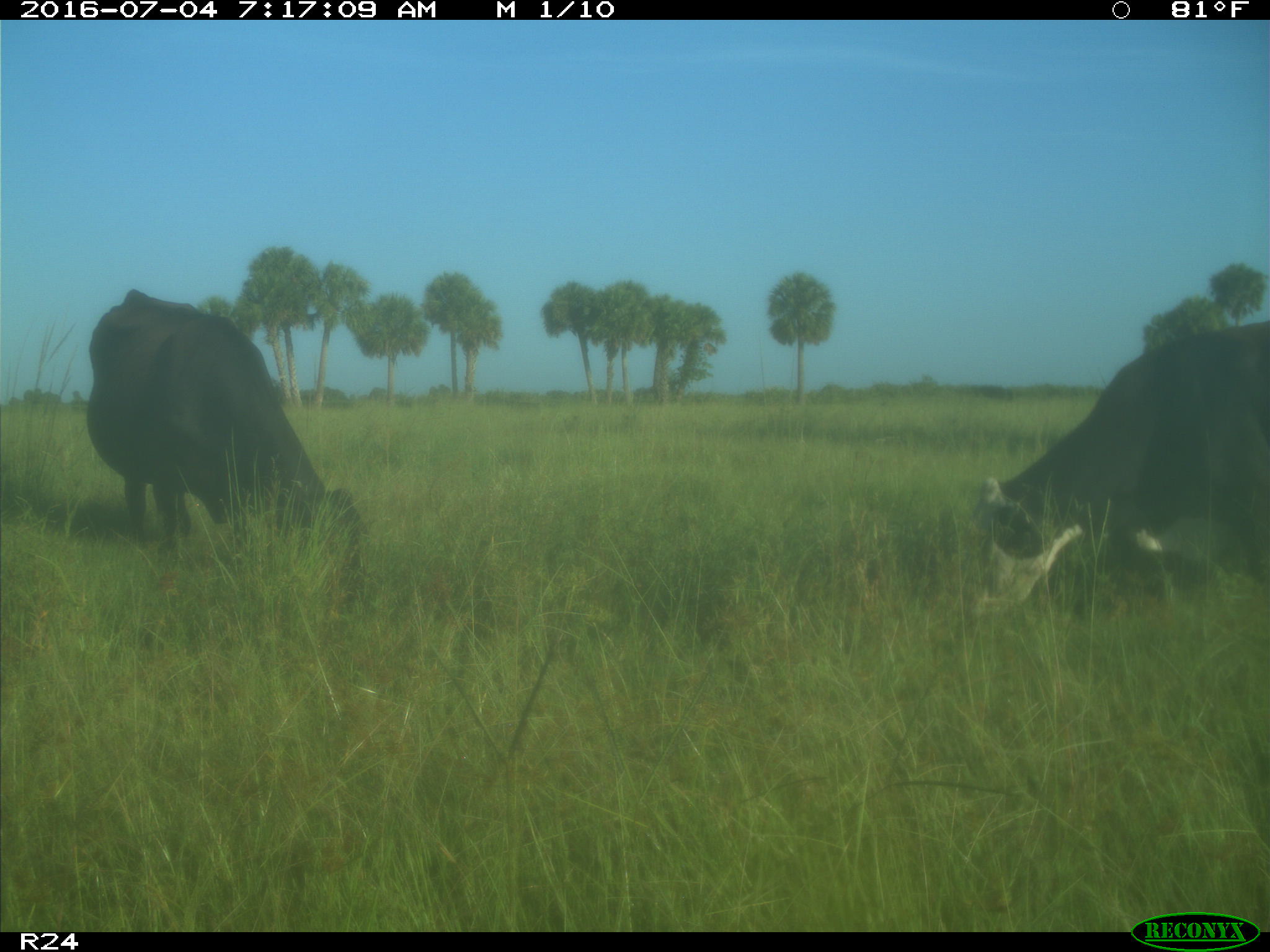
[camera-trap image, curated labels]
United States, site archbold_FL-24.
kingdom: Animalia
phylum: Chordata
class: Mammalia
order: Artiodactyla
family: Bovidae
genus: Bos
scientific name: Bos taurus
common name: domestic cow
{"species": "Bos taurus (domestic cow)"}